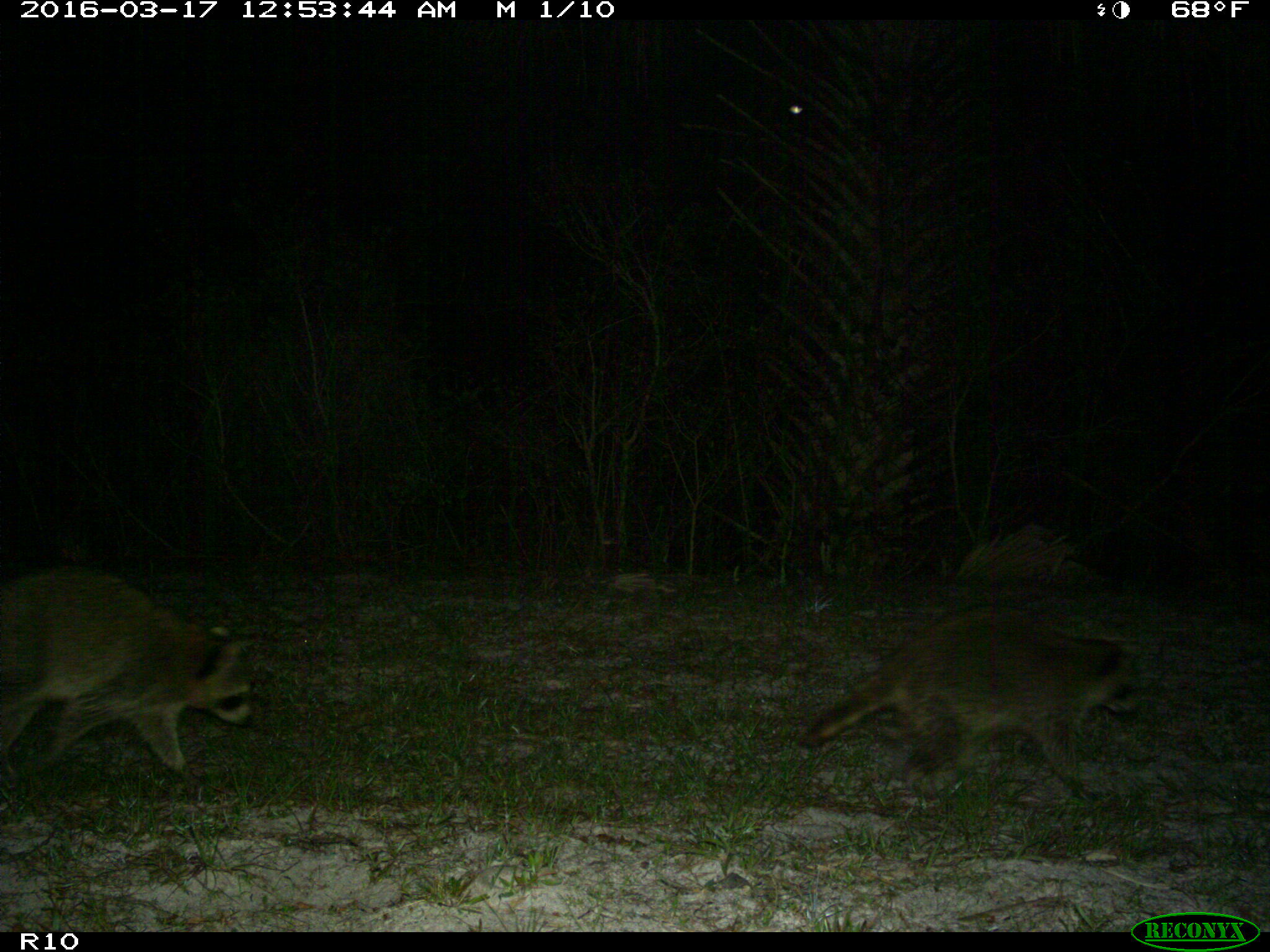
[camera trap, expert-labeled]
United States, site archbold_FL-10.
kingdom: Animalia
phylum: Chordata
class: Mammalia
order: Carnivora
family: Procyonidae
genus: Procyon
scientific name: Procyon lotor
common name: common raccoon